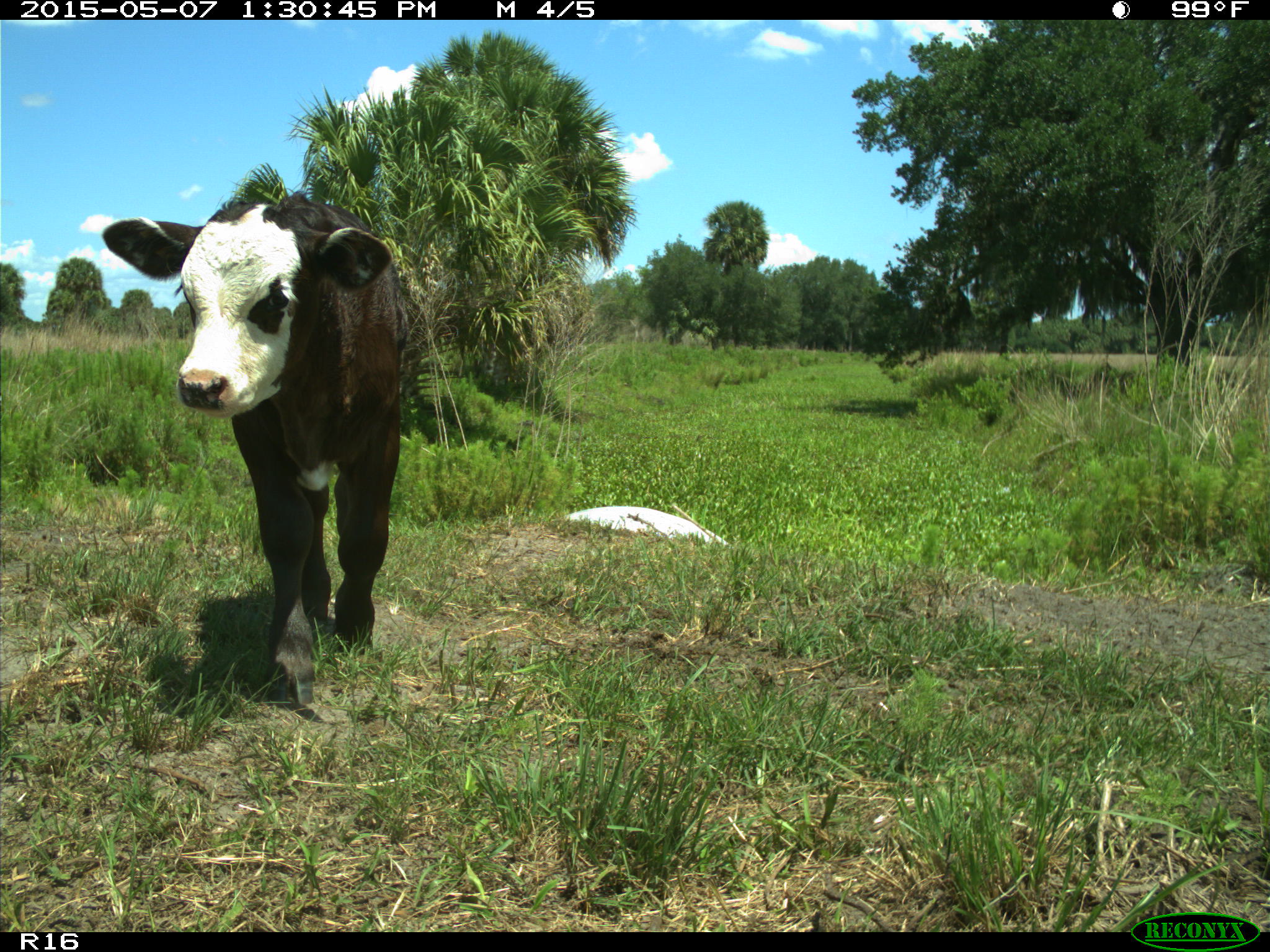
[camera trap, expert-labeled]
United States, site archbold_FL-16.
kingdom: Animalia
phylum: Chordata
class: Mammalia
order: Artiodactyla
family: Bovidae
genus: Bos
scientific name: Bos taurus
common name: domestic cow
Bos taurus (domestic cow).